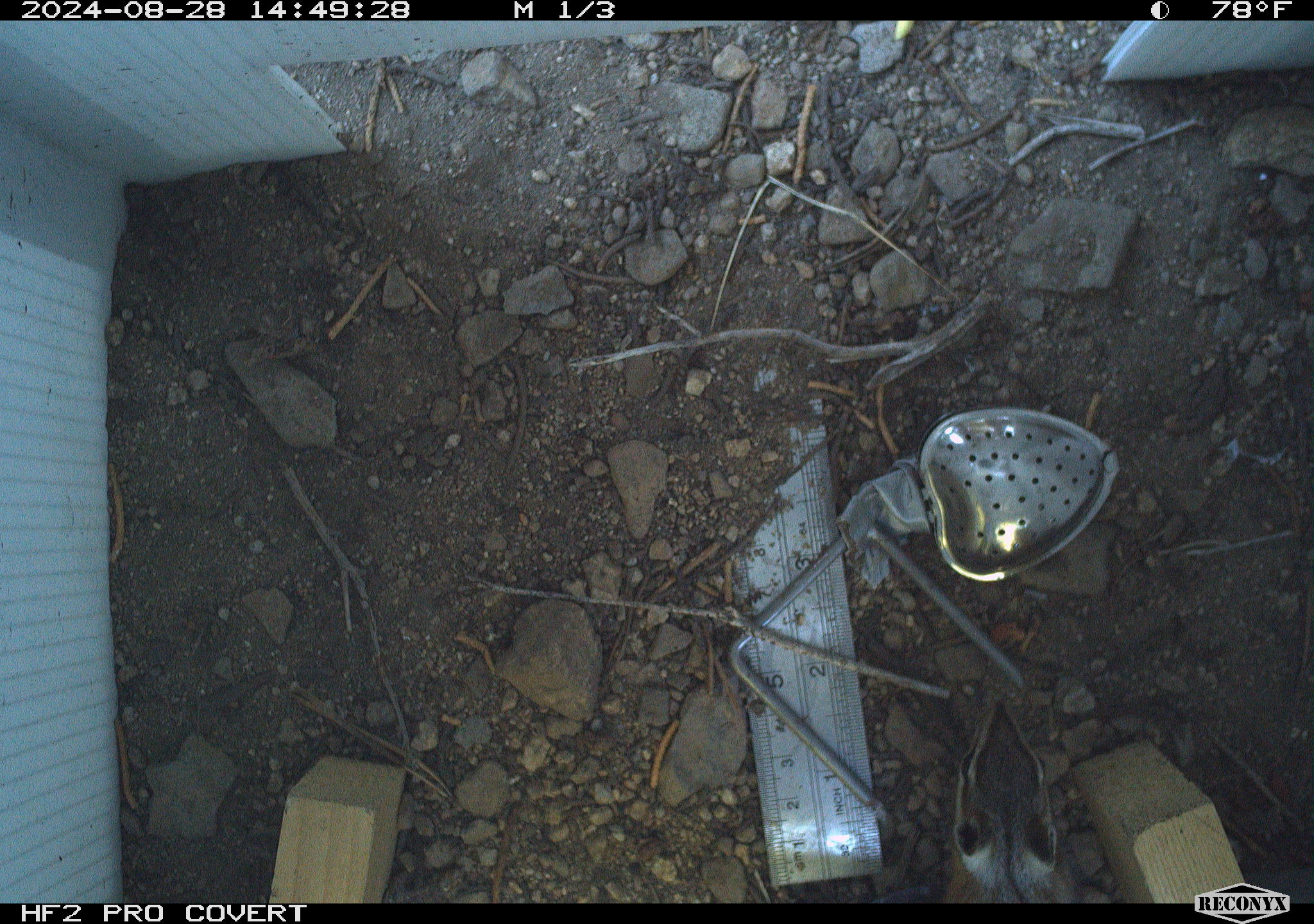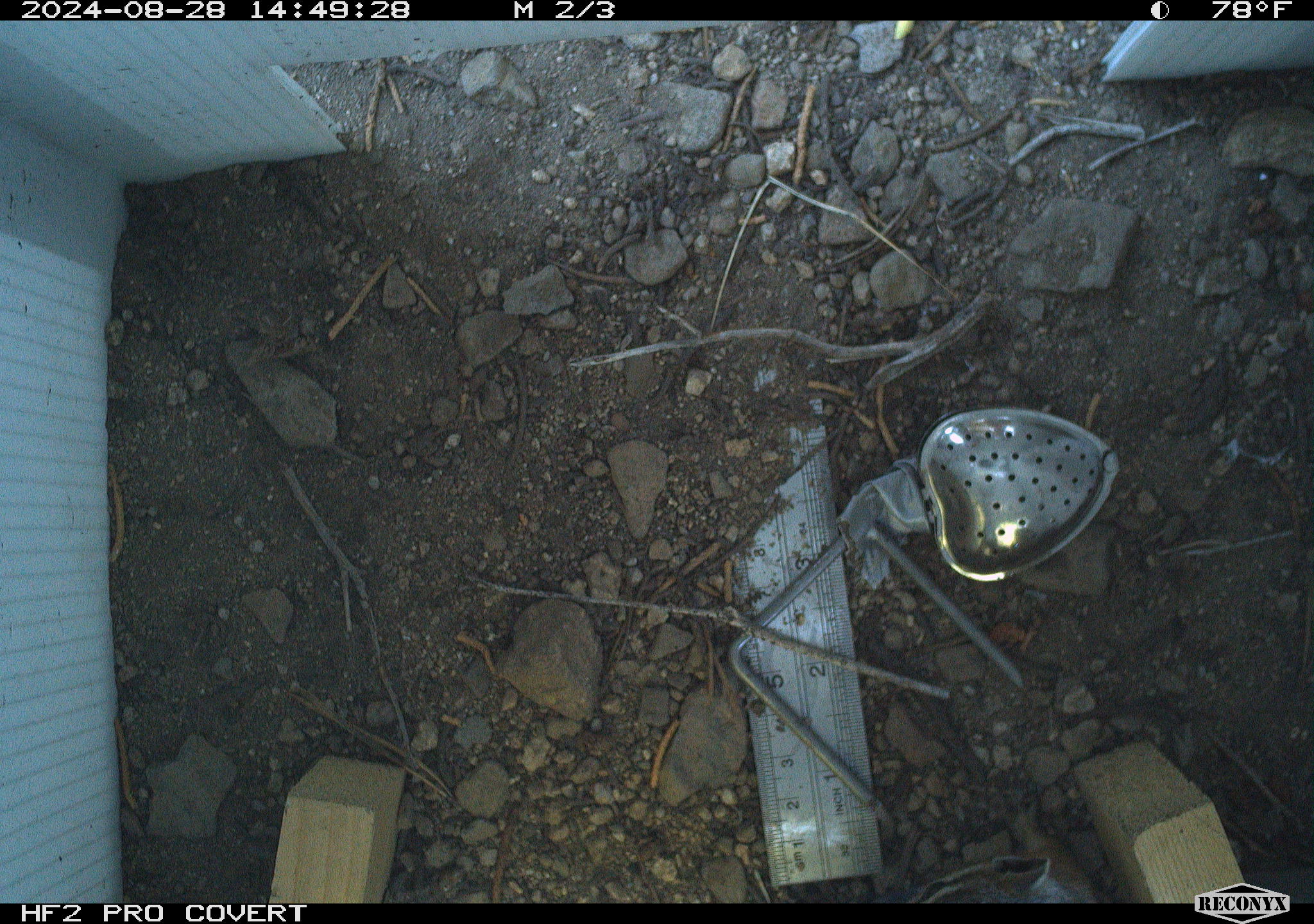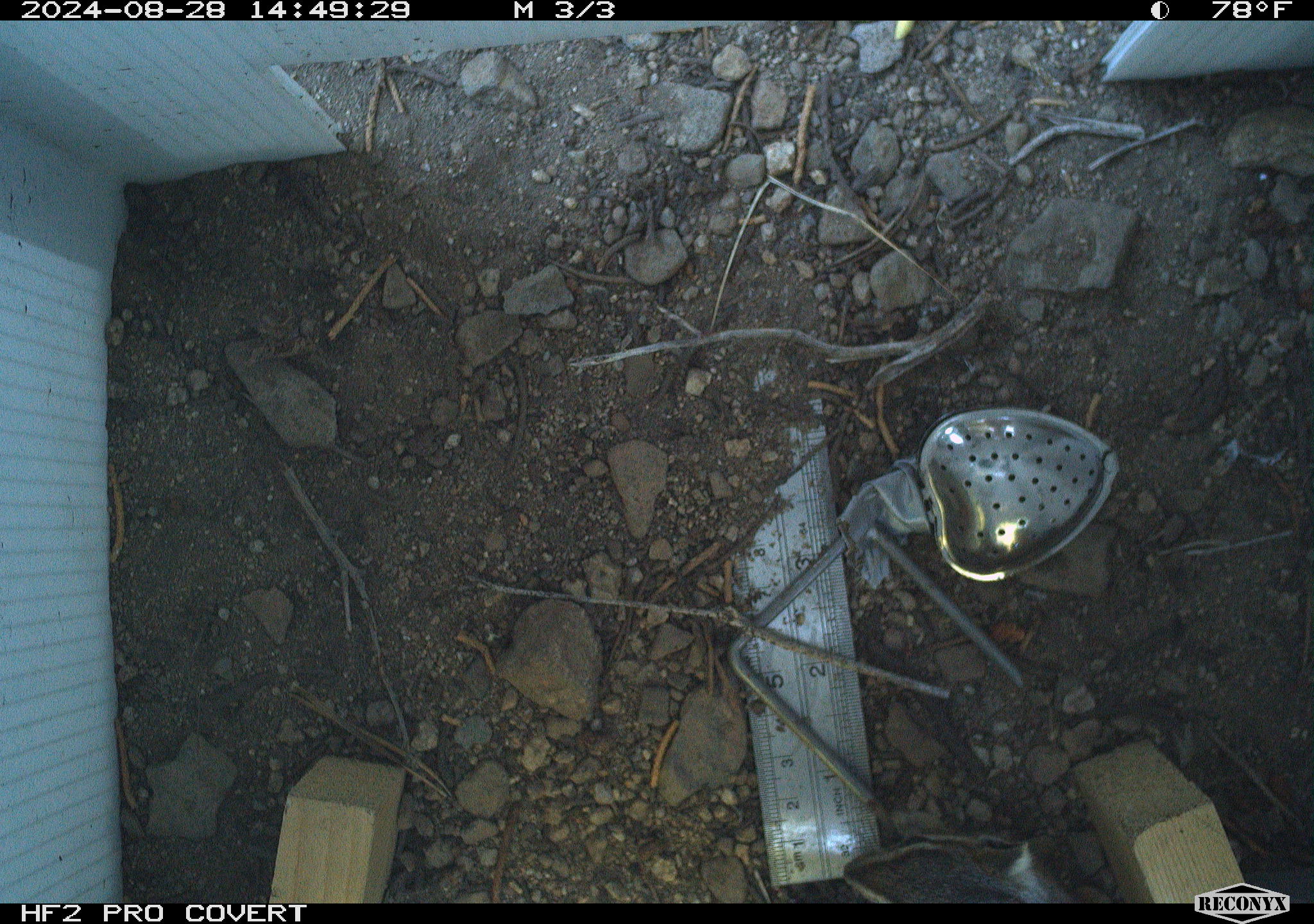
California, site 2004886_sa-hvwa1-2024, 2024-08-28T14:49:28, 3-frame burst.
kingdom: Animalia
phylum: Chordata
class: Mammalia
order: Rodentia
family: Sciuridae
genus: Neotamias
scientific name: Neotamias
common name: western chipmunks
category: neotamias species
Neotamias species (western chipmunks) (Neotamias).